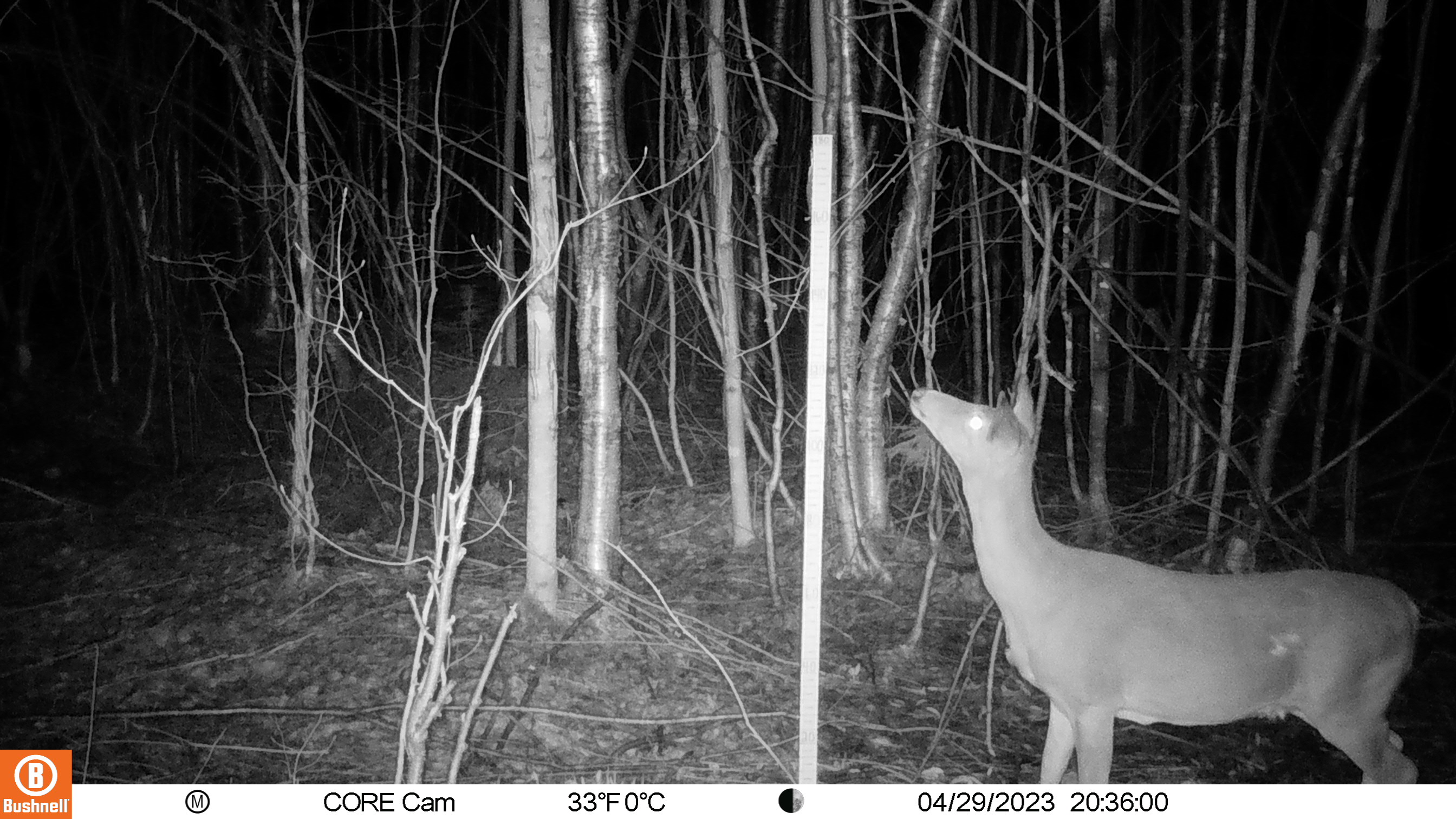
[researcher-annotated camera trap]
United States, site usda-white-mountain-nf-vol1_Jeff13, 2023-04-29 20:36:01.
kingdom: Animalia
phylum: Chordata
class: Mammalia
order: Artiodactyla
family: Cervidae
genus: Odocoileus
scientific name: Odocoileus virginianus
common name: white-tailed deer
White-tailed deer (Odocoileus virginianus).